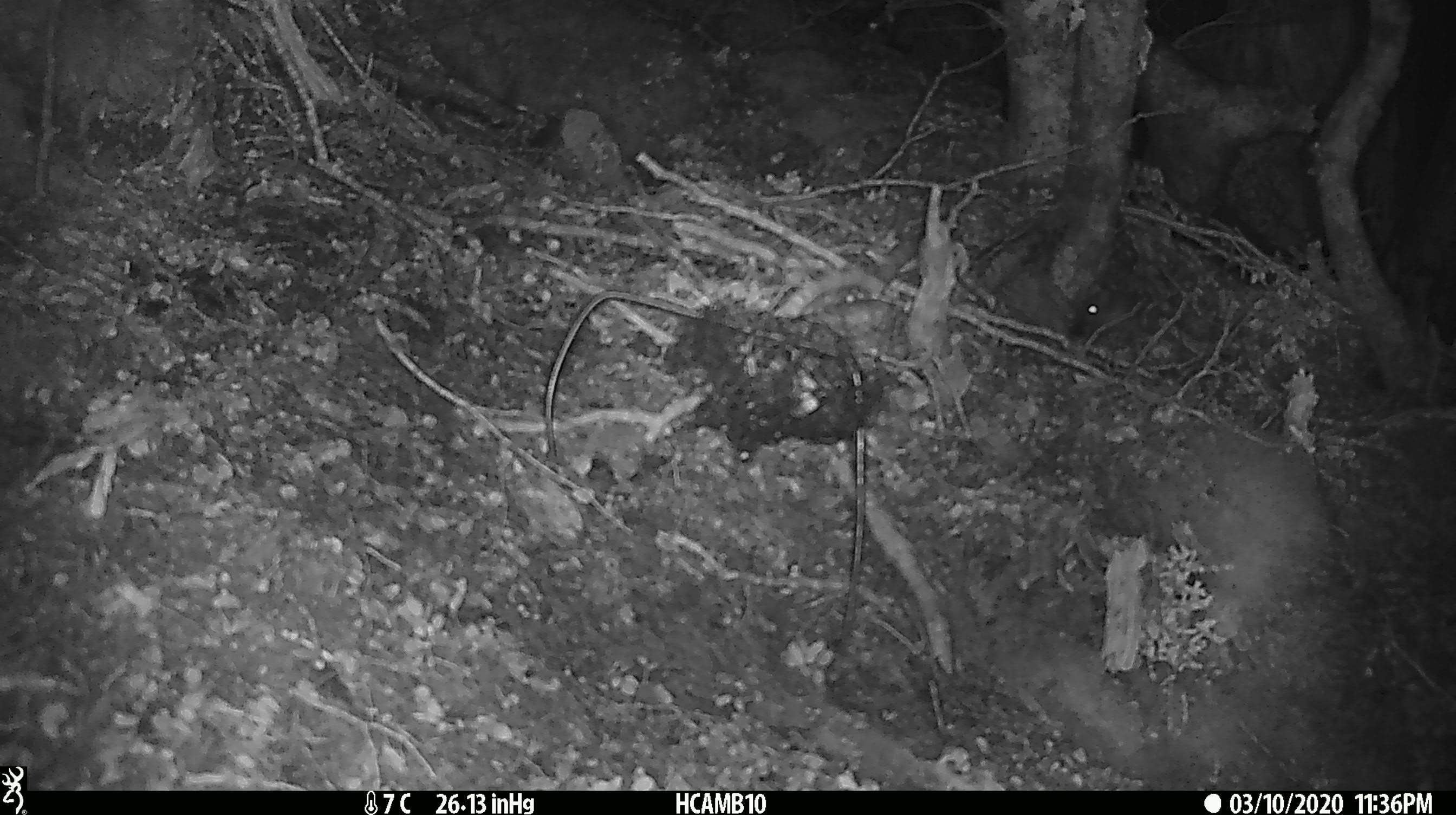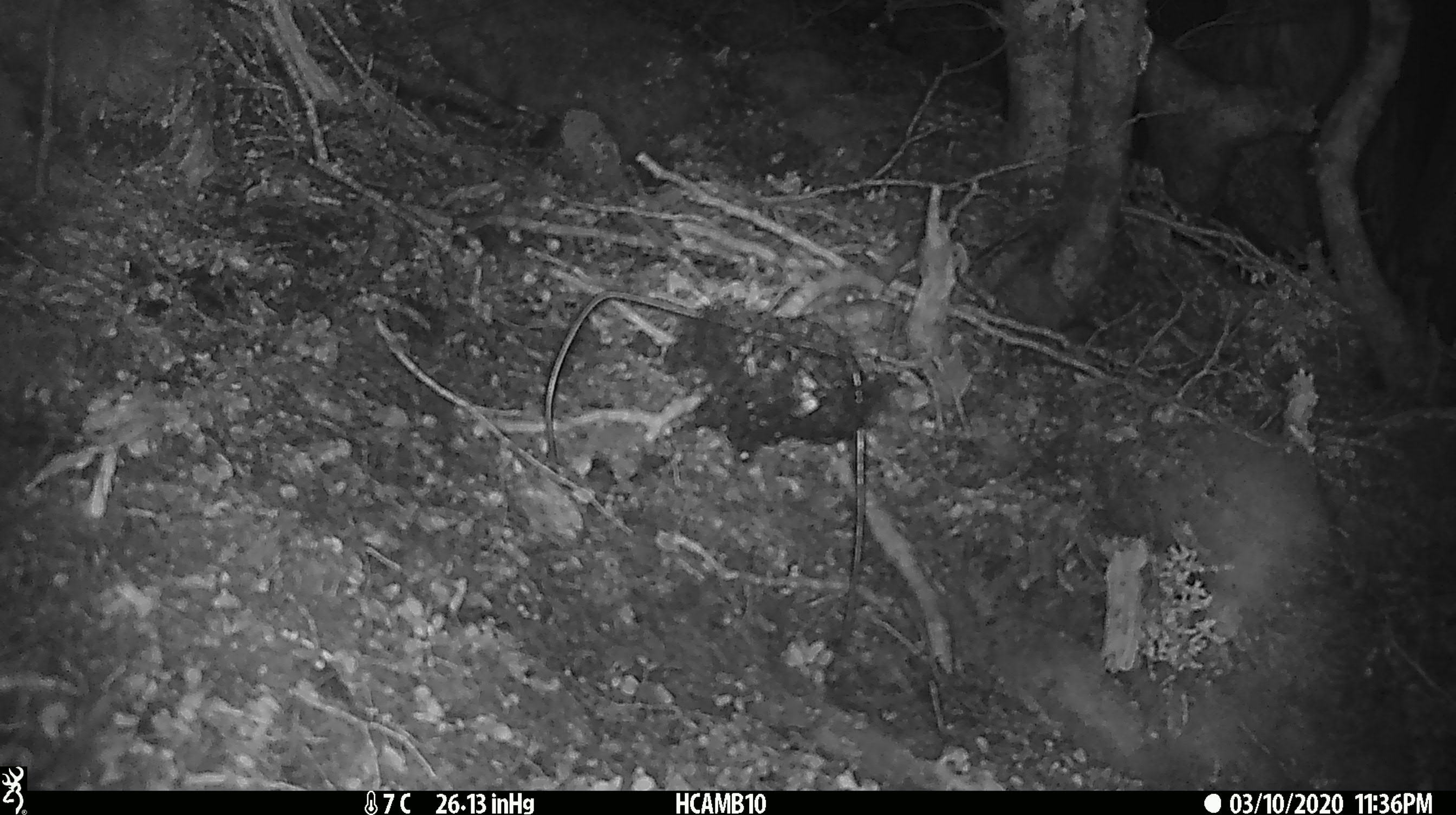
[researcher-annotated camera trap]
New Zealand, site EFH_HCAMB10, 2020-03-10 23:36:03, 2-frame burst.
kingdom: Animalia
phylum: Chordata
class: Mammalia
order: Rodentia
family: Muridae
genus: Mus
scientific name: Mus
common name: mouse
Mouse (Mus).